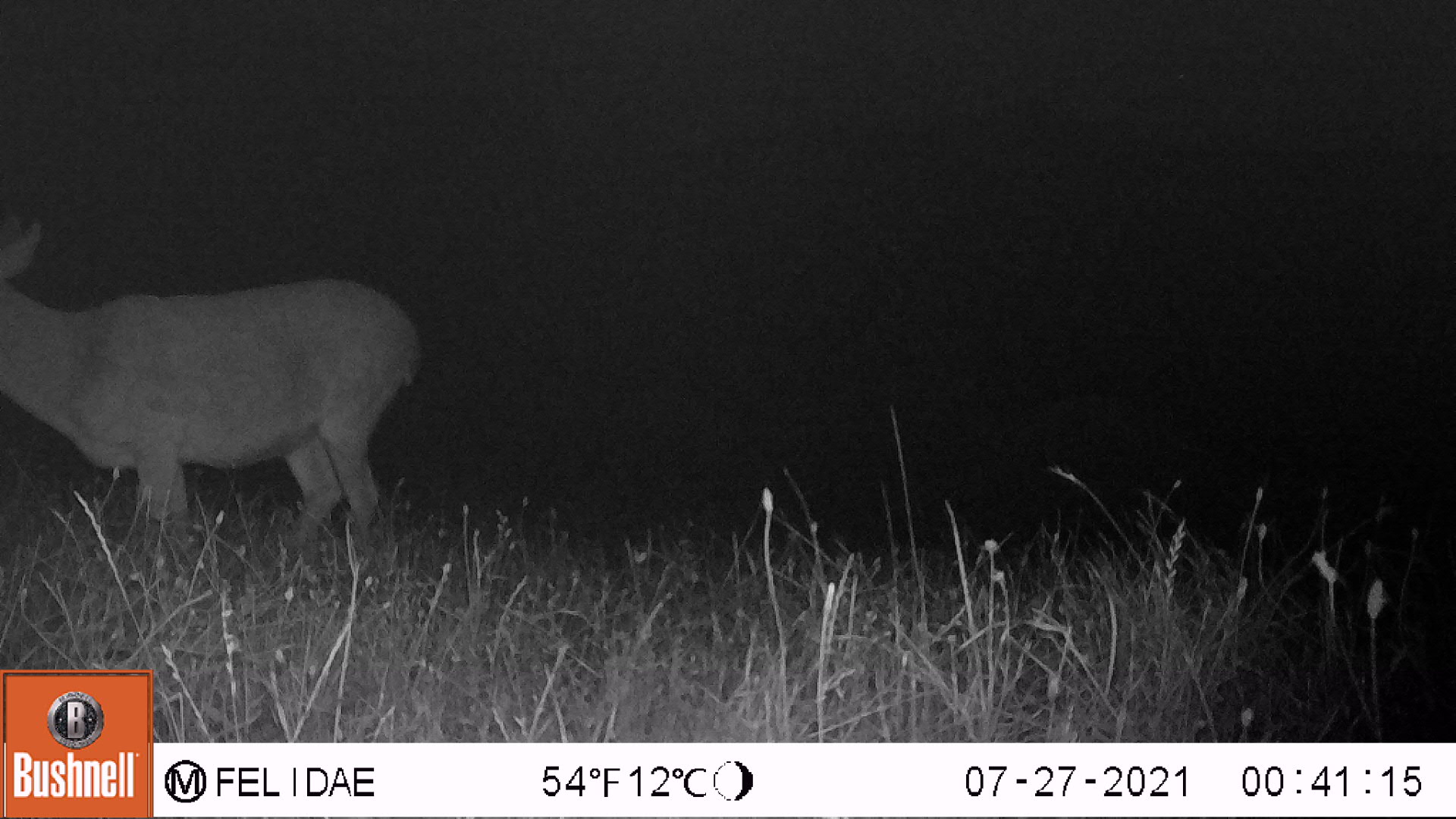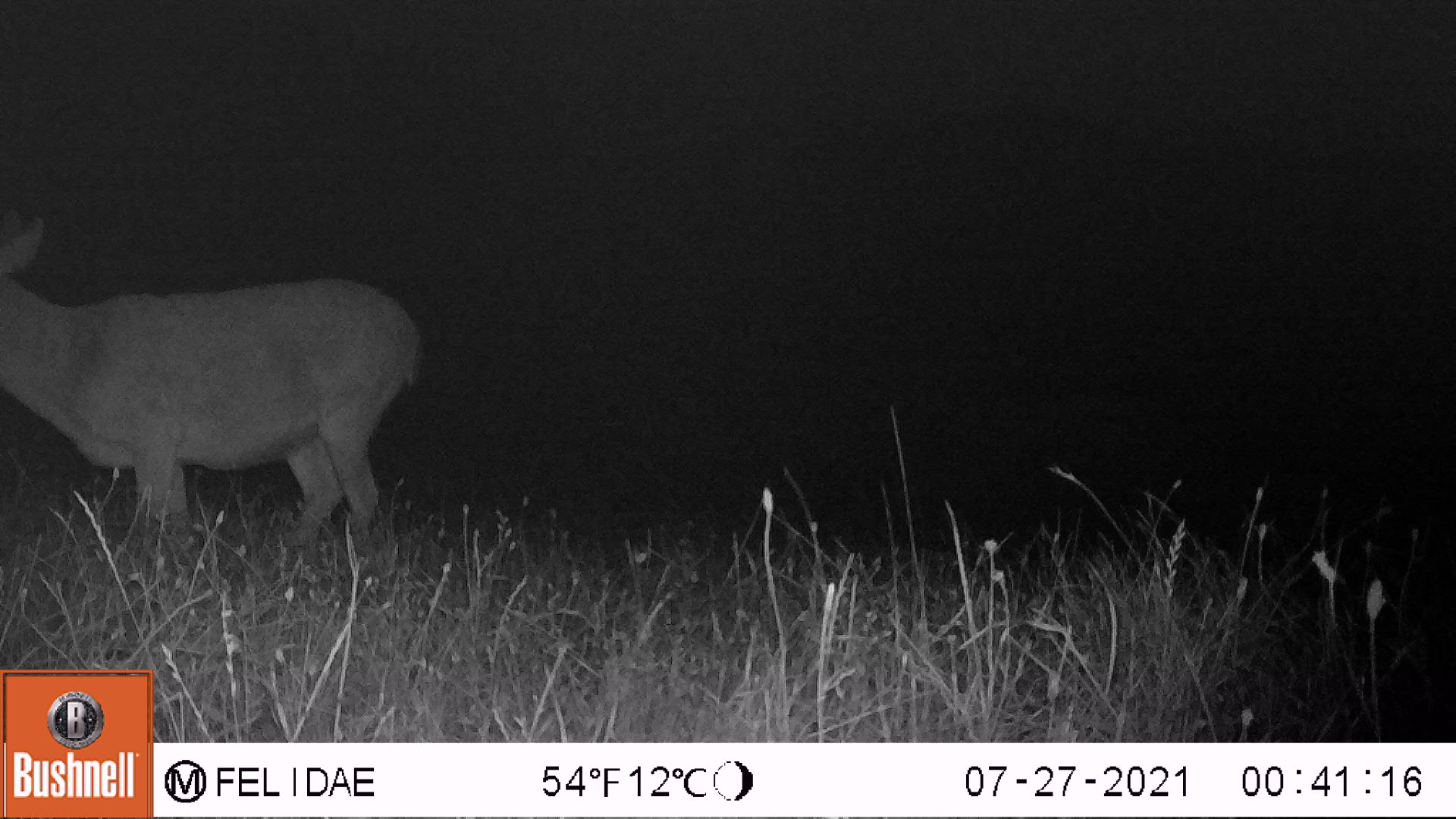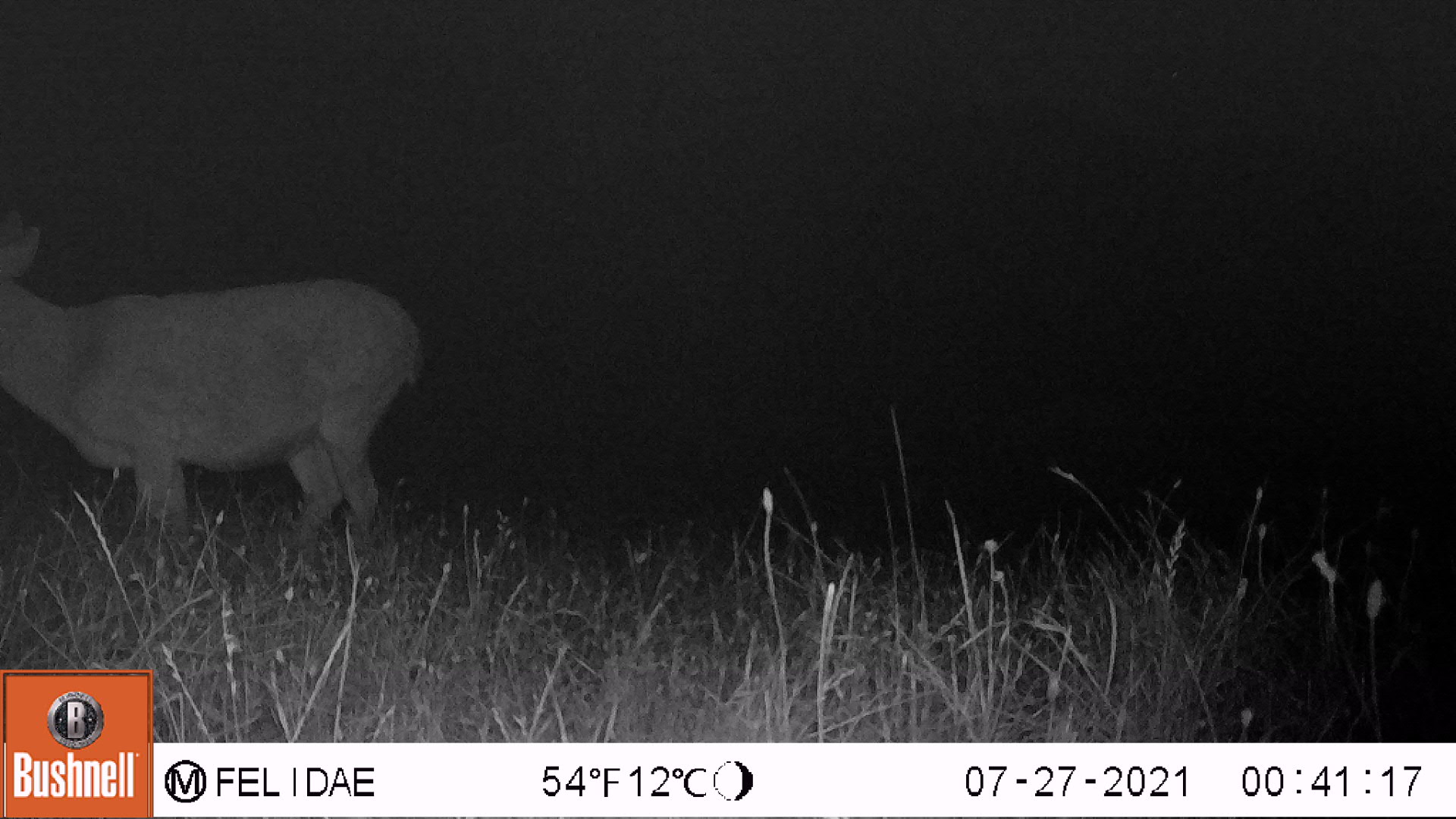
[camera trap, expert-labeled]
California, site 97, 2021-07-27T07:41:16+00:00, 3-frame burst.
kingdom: Animalia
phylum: Chordata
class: Mammalia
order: Artiodactyla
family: Cervidae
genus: Odocoileus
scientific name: Odocoileus hemionus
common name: mule deer